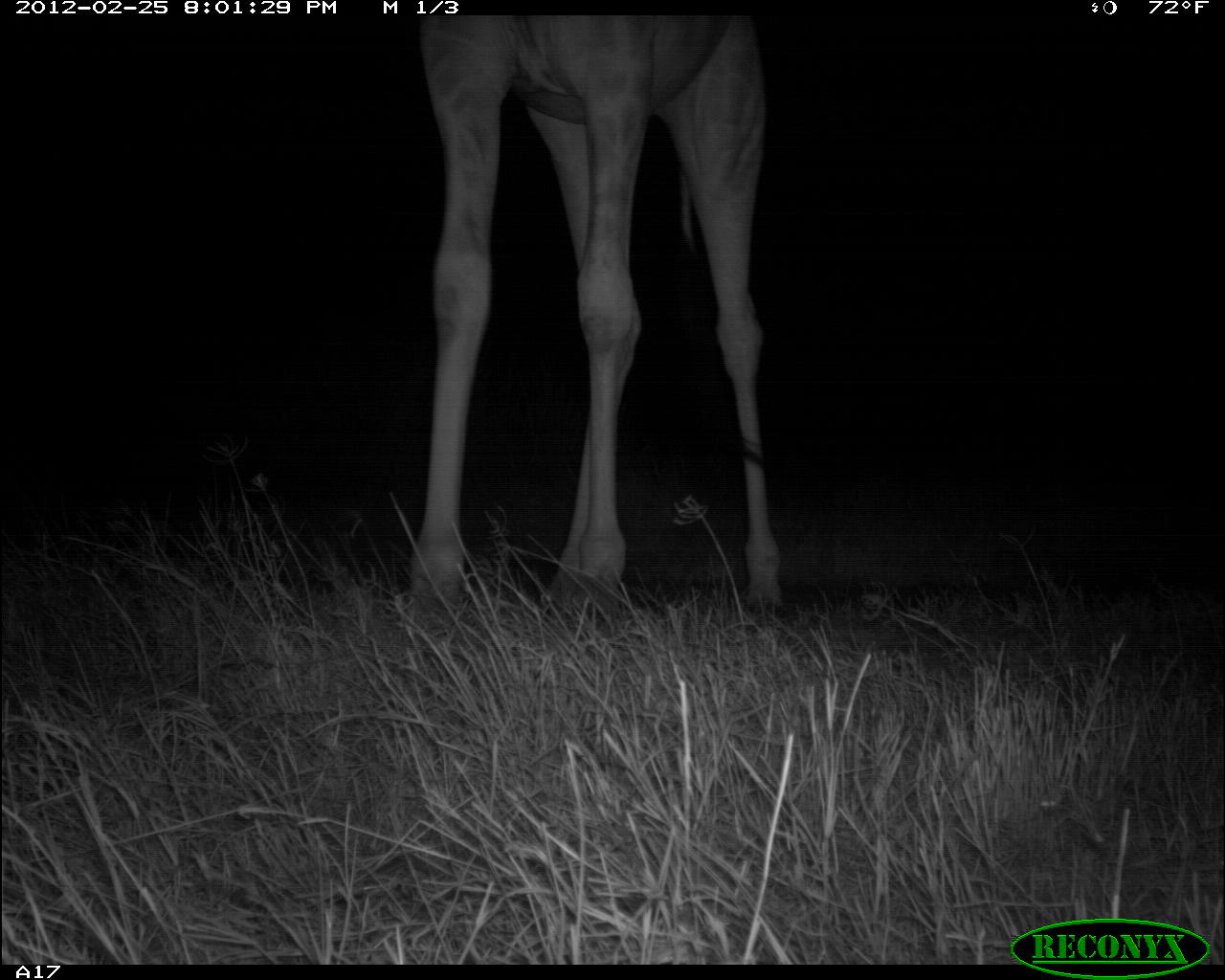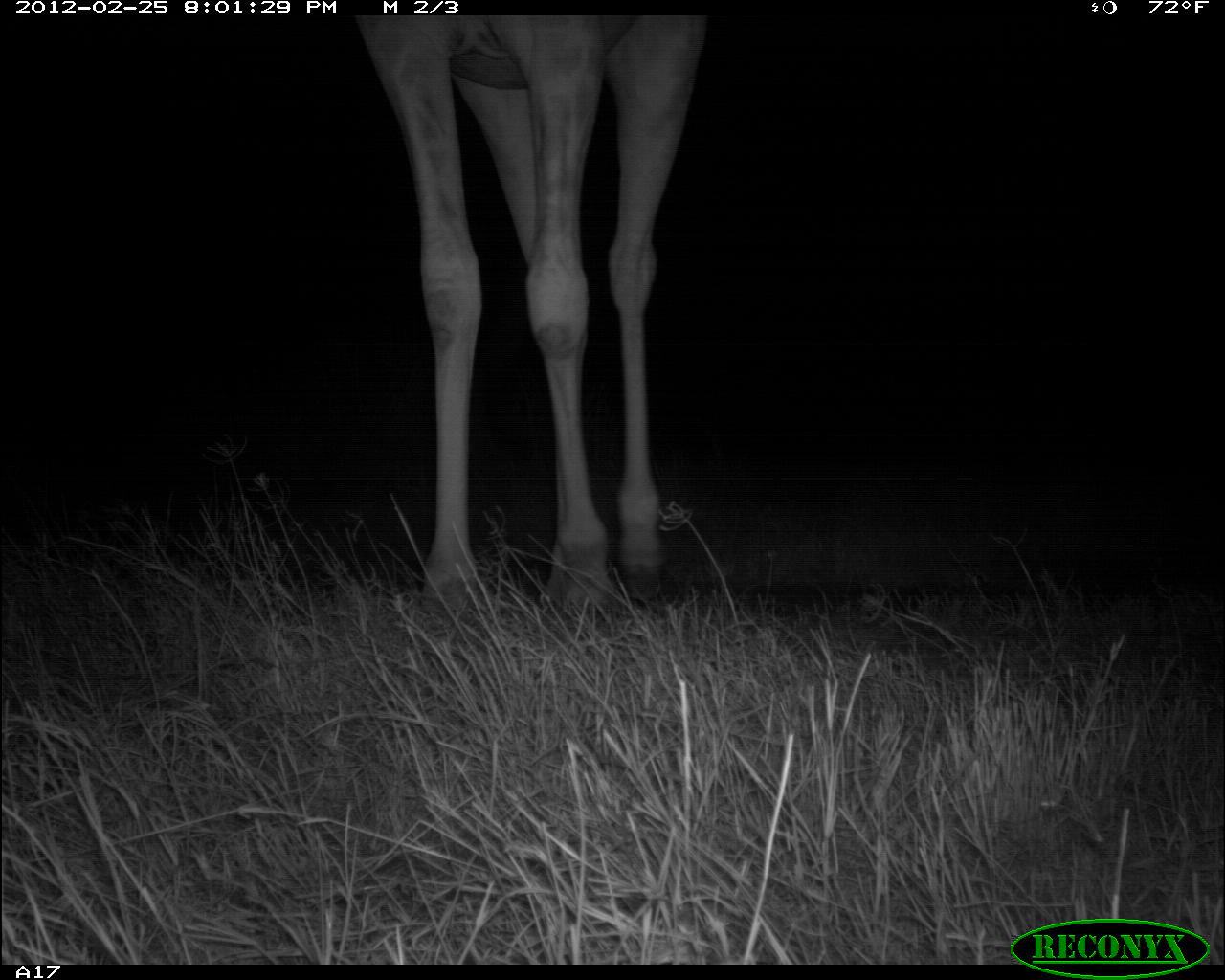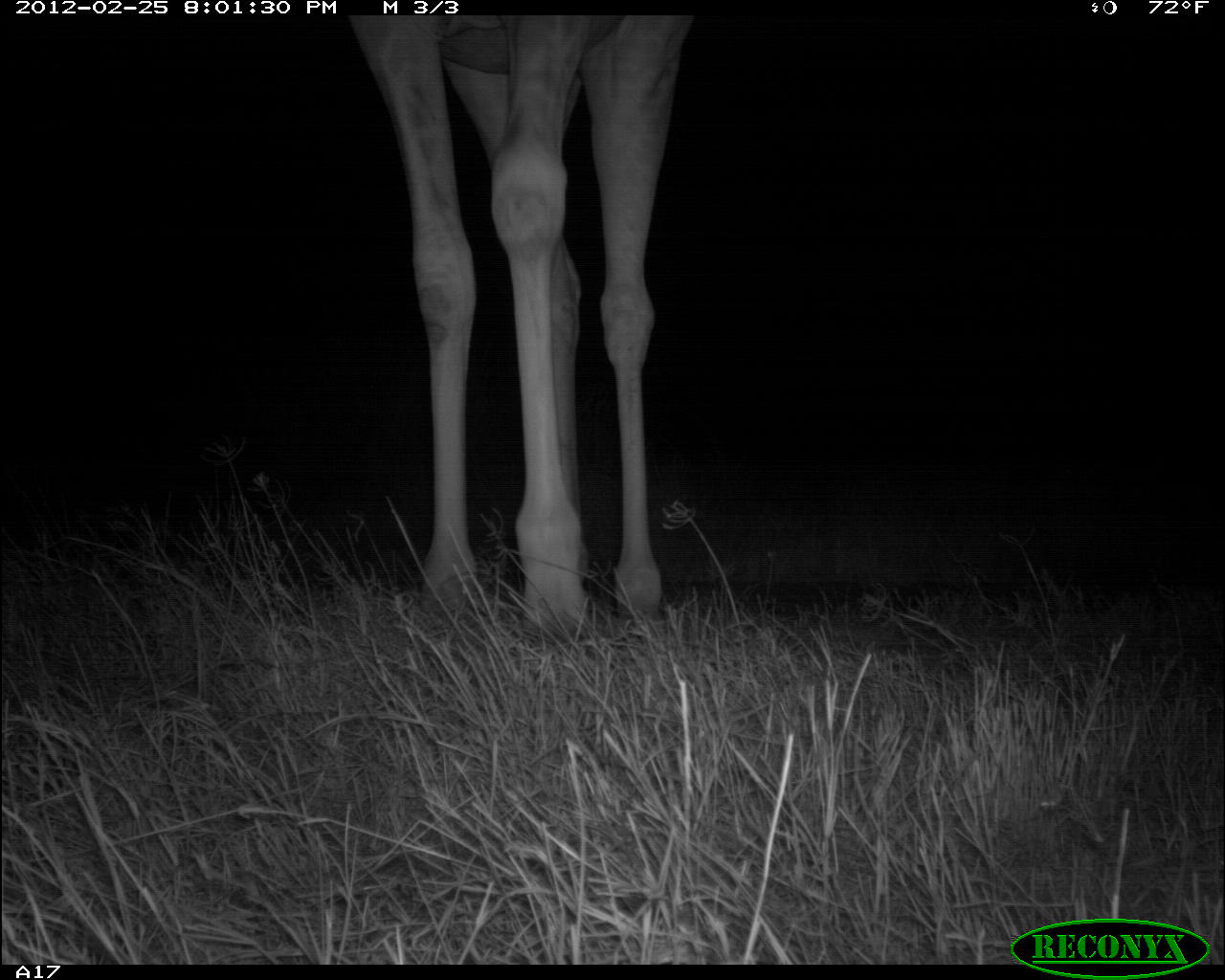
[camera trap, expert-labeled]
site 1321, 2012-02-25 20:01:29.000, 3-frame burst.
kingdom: Animalia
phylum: Chordata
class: Mammalia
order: Artiodactyla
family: Giraffidae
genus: Giraffa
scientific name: Giraffa camelopardalis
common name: giraffe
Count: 1.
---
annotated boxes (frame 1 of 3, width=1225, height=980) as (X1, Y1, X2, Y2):
giraffa camelopardalis: (405, 15, 784, 626)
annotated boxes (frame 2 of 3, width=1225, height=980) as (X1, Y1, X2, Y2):
giraffa camelopardalis: (347, 13, 709, 618)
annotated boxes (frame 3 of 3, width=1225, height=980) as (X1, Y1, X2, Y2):
giraffa camelopardalis: (350, 15, 694, 643)